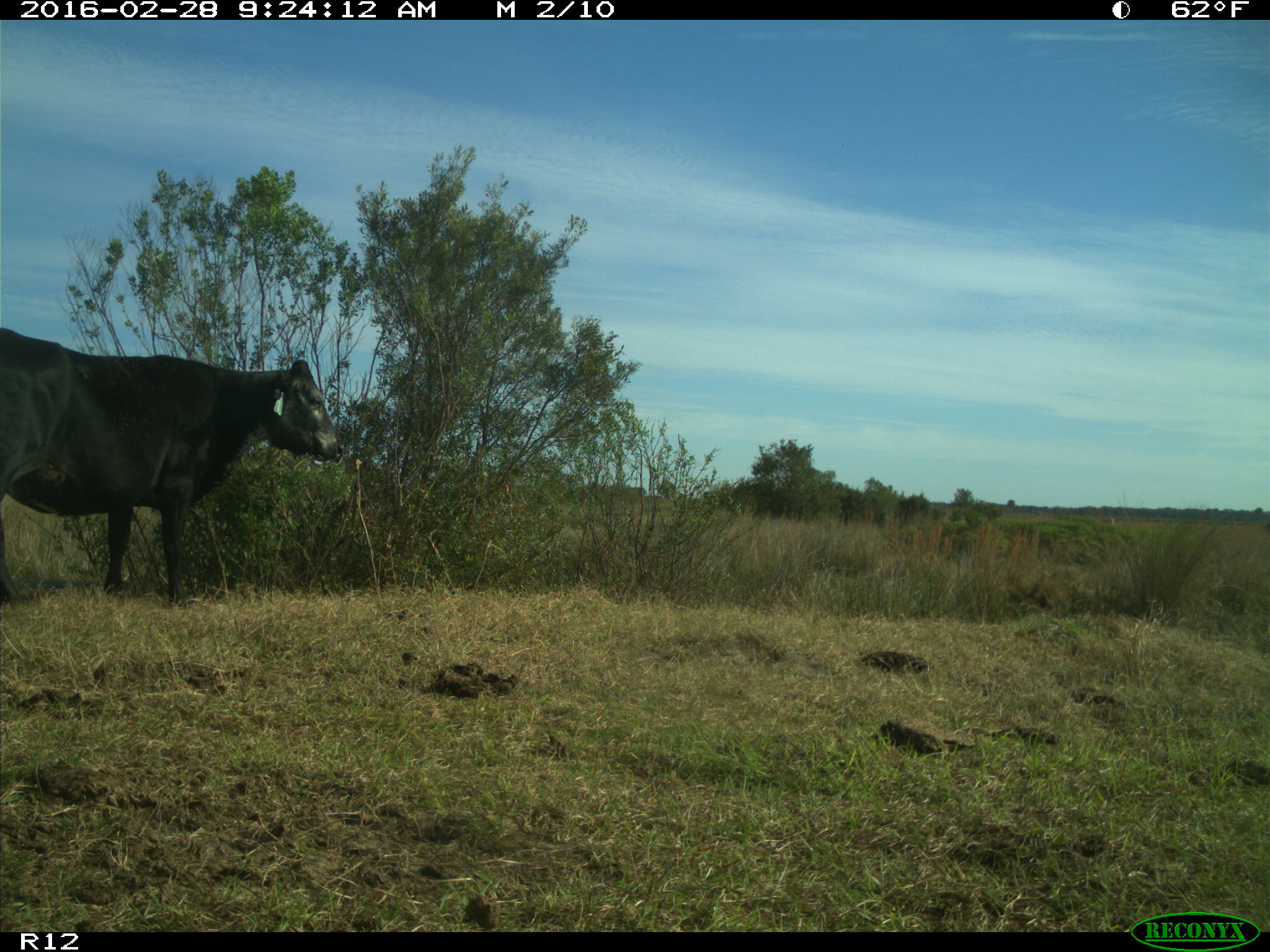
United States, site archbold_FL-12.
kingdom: Animalia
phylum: Chordata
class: Mammalia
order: Artiodactyla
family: Bovidae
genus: Bos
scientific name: Bos taurus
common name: domestic cow